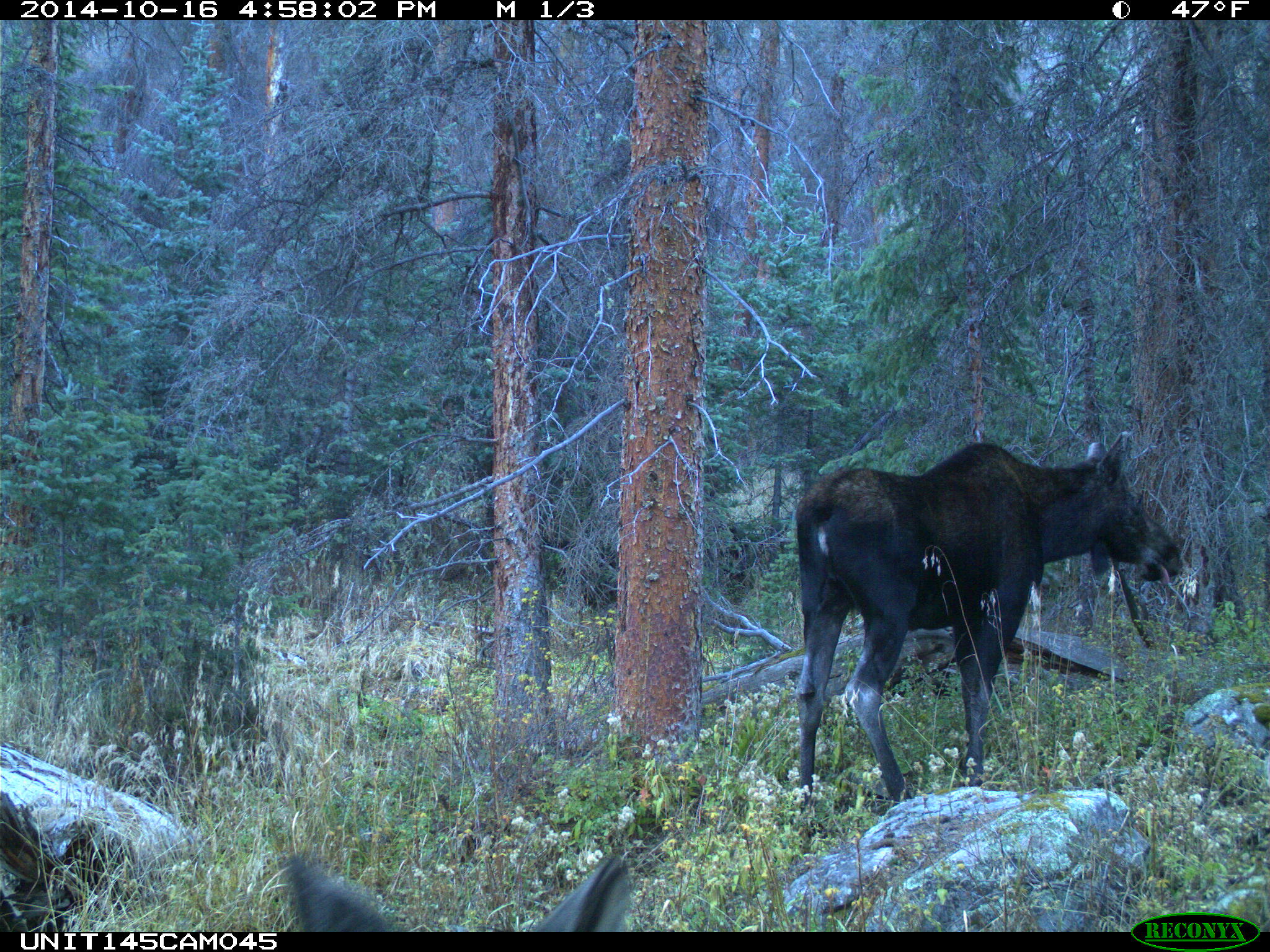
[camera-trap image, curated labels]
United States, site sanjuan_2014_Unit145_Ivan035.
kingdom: Animalia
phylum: Chordata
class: Mammalia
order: Artiodactyla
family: Cervidae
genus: Alces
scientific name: Alces alces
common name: moose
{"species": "Alces alces (moose)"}